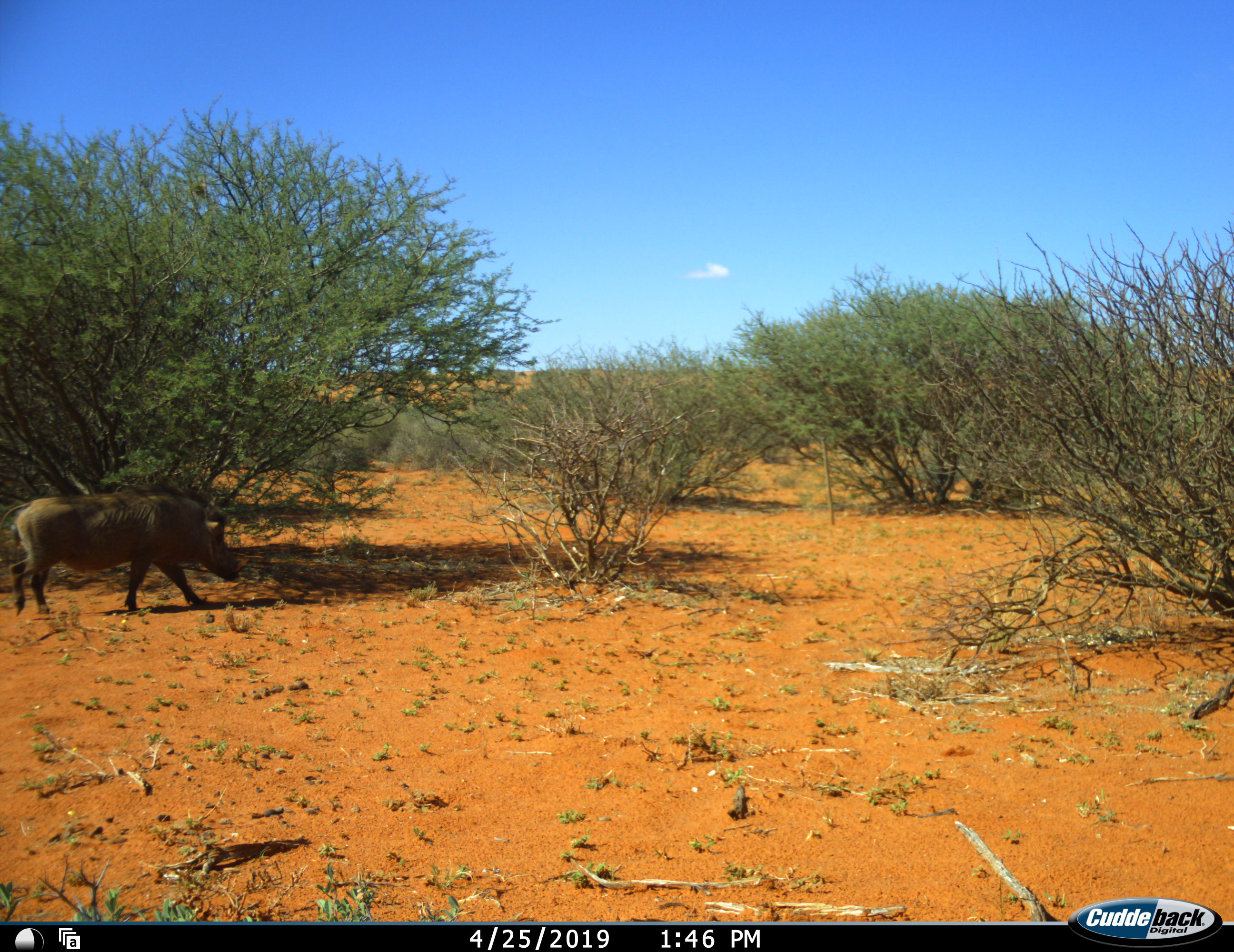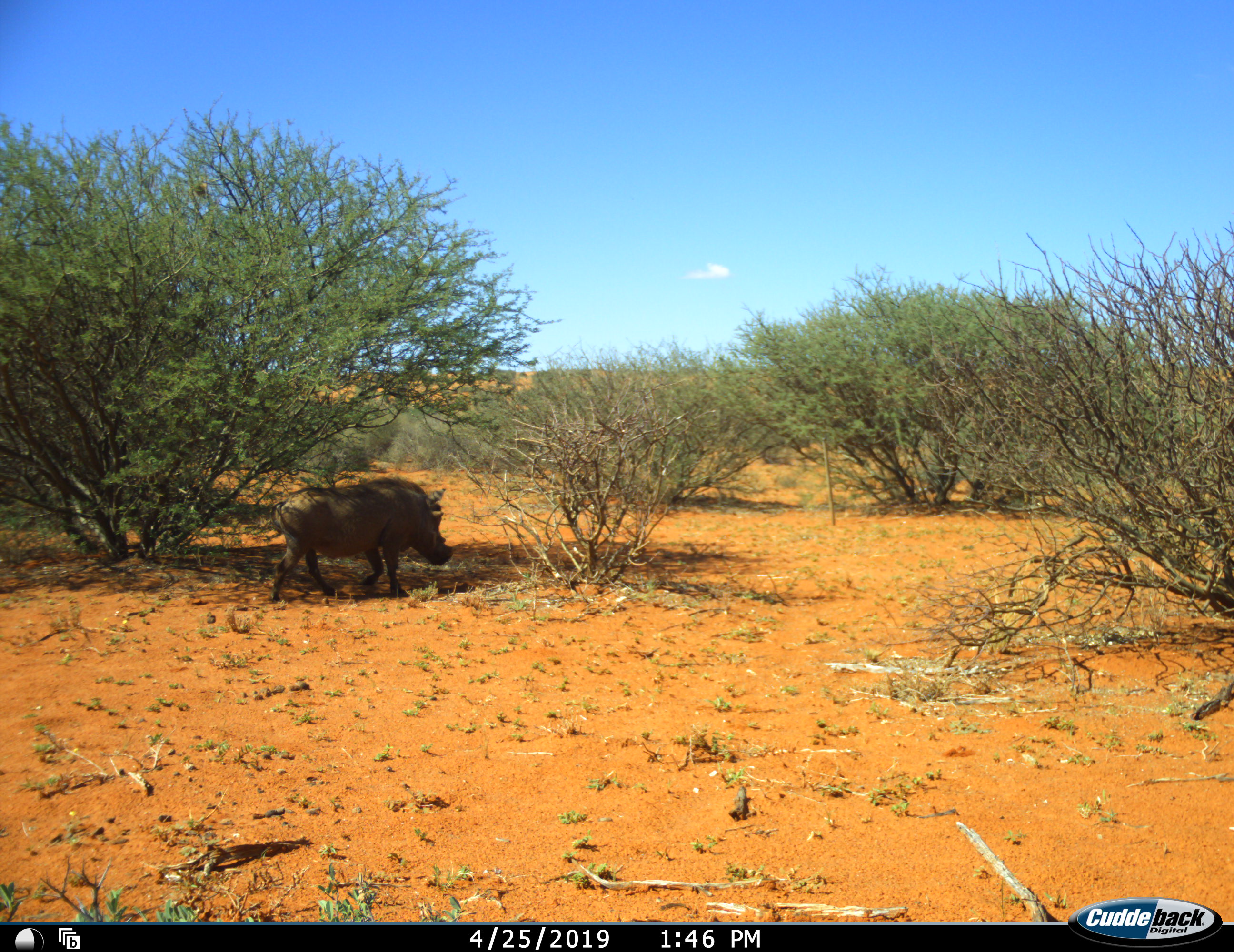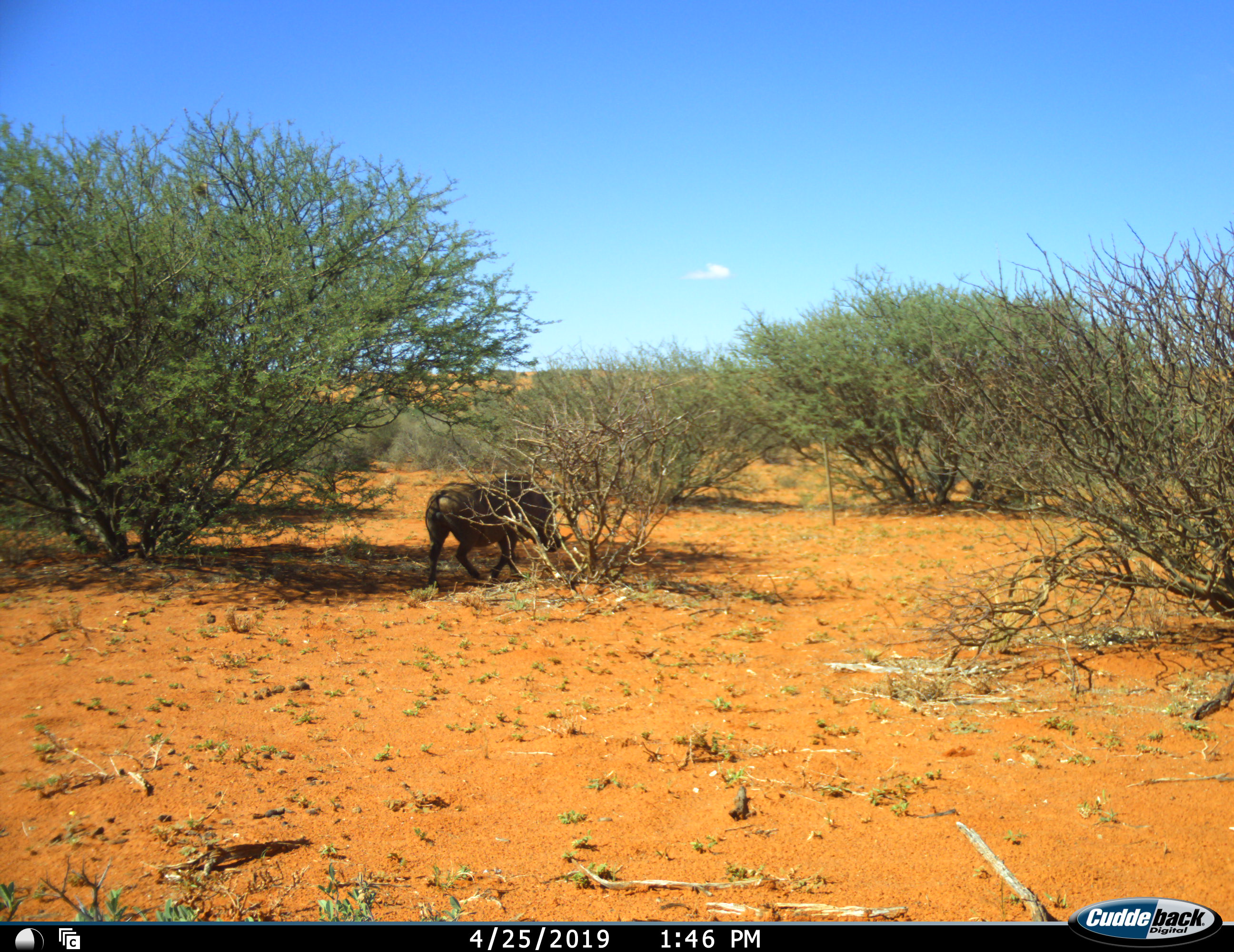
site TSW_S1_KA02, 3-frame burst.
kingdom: Animalia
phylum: Chordata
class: Mammalia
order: Artiodactyla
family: Suidae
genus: Phacochoerus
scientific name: Phacochoerus africanus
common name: warthog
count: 1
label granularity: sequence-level